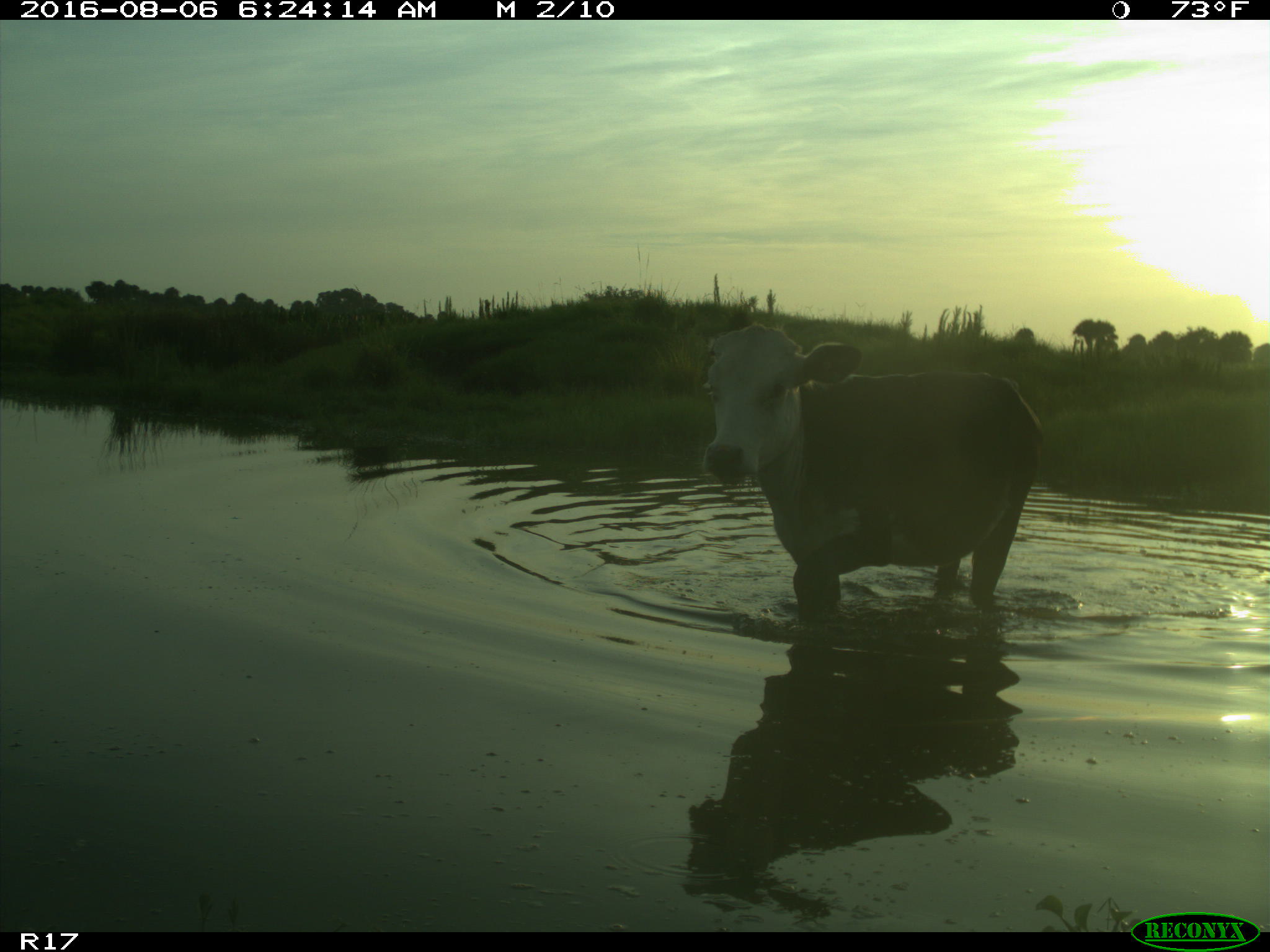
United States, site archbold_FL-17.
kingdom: Animalia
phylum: Chordata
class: Mammalia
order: Artiodactyla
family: Bovidae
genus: Bos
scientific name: Bos taurus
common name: domestic cow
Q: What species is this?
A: Bos taurus (domestic cow).